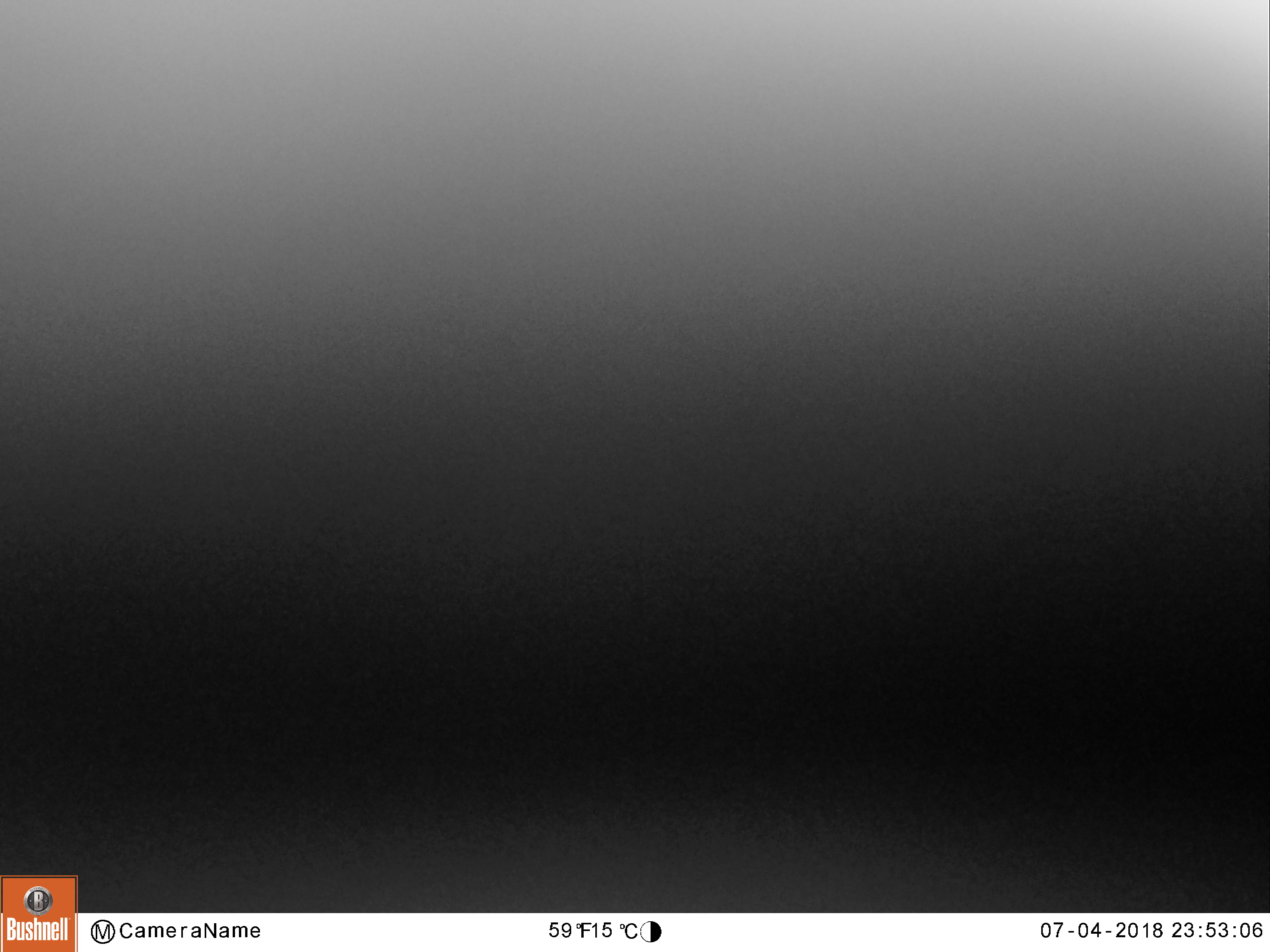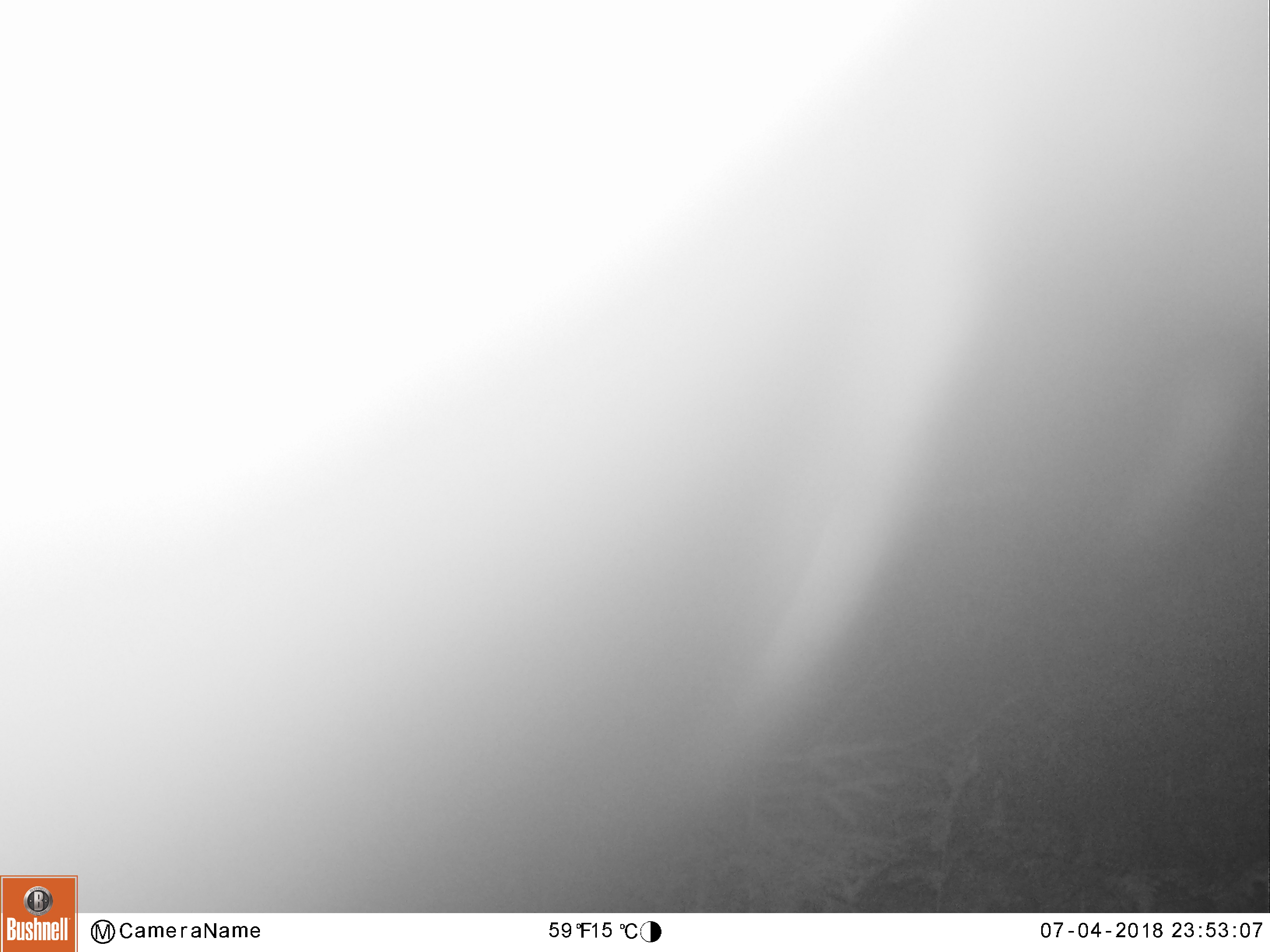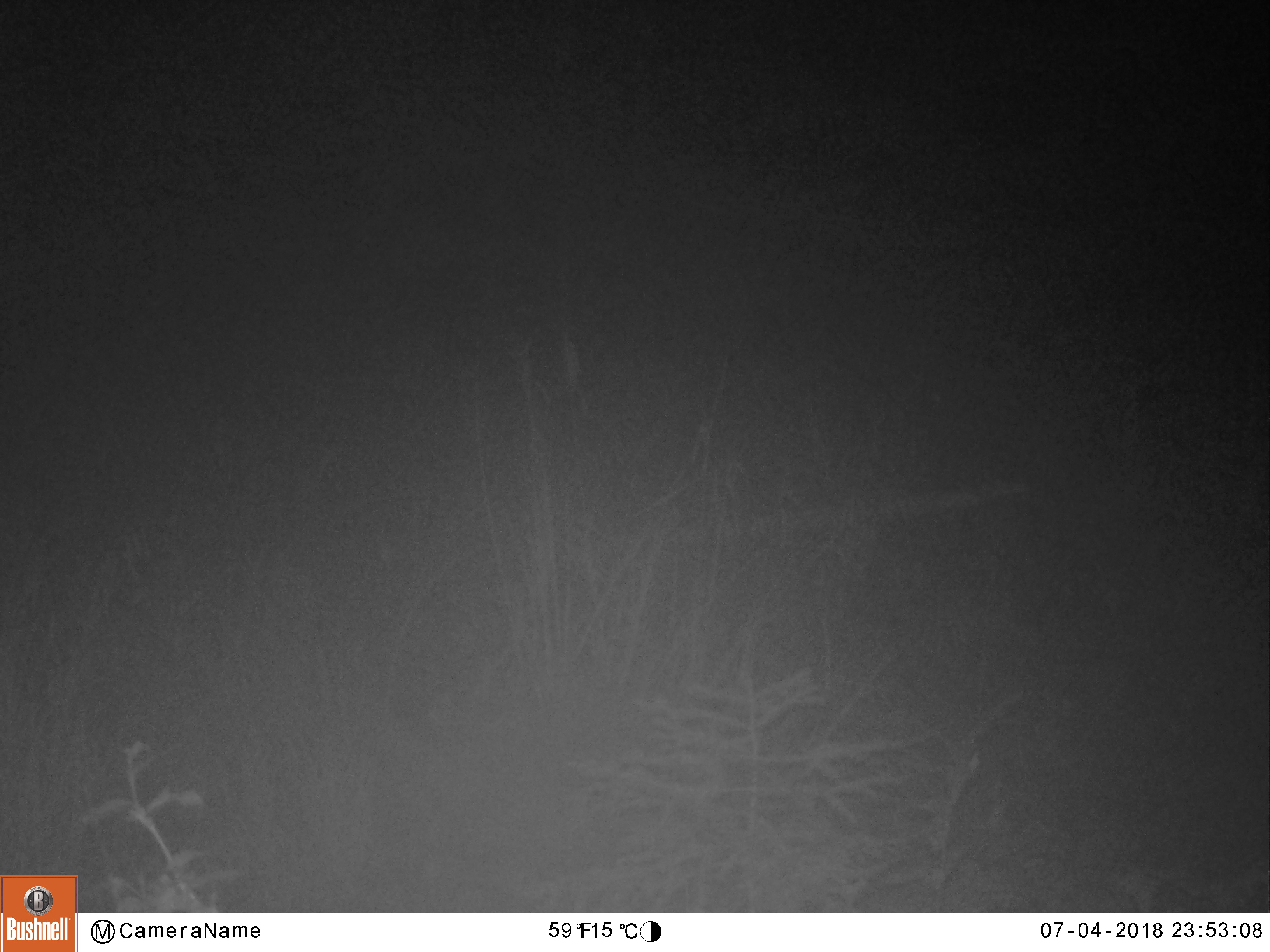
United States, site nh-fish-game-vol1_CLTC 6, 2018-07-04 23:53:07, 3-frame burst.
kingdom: Animalia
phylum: Chordata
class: Mammalia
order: Artiodactyla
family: Cervidae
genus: Alces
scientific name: Alces alces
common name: moose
Moose (Alces alces).